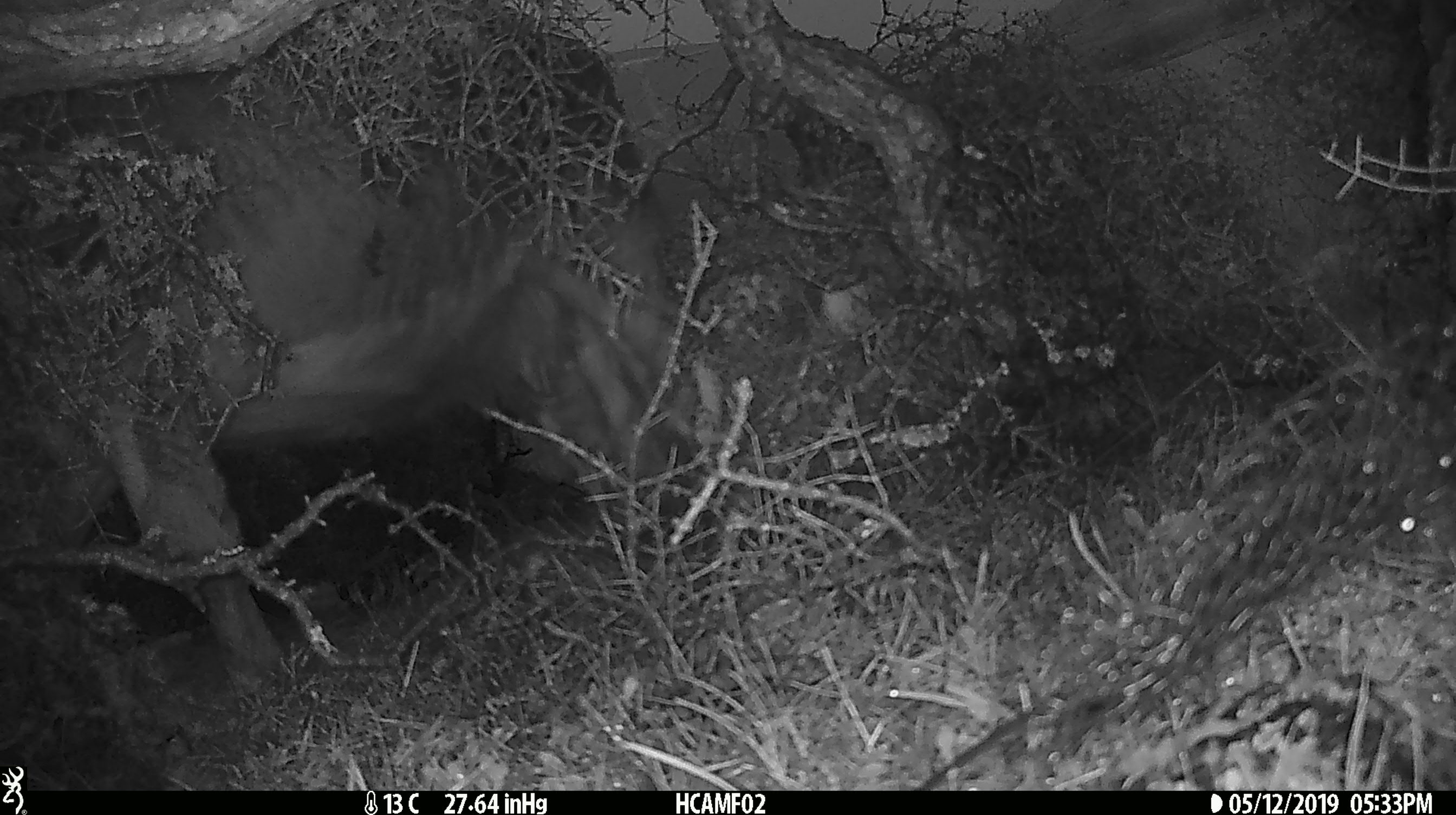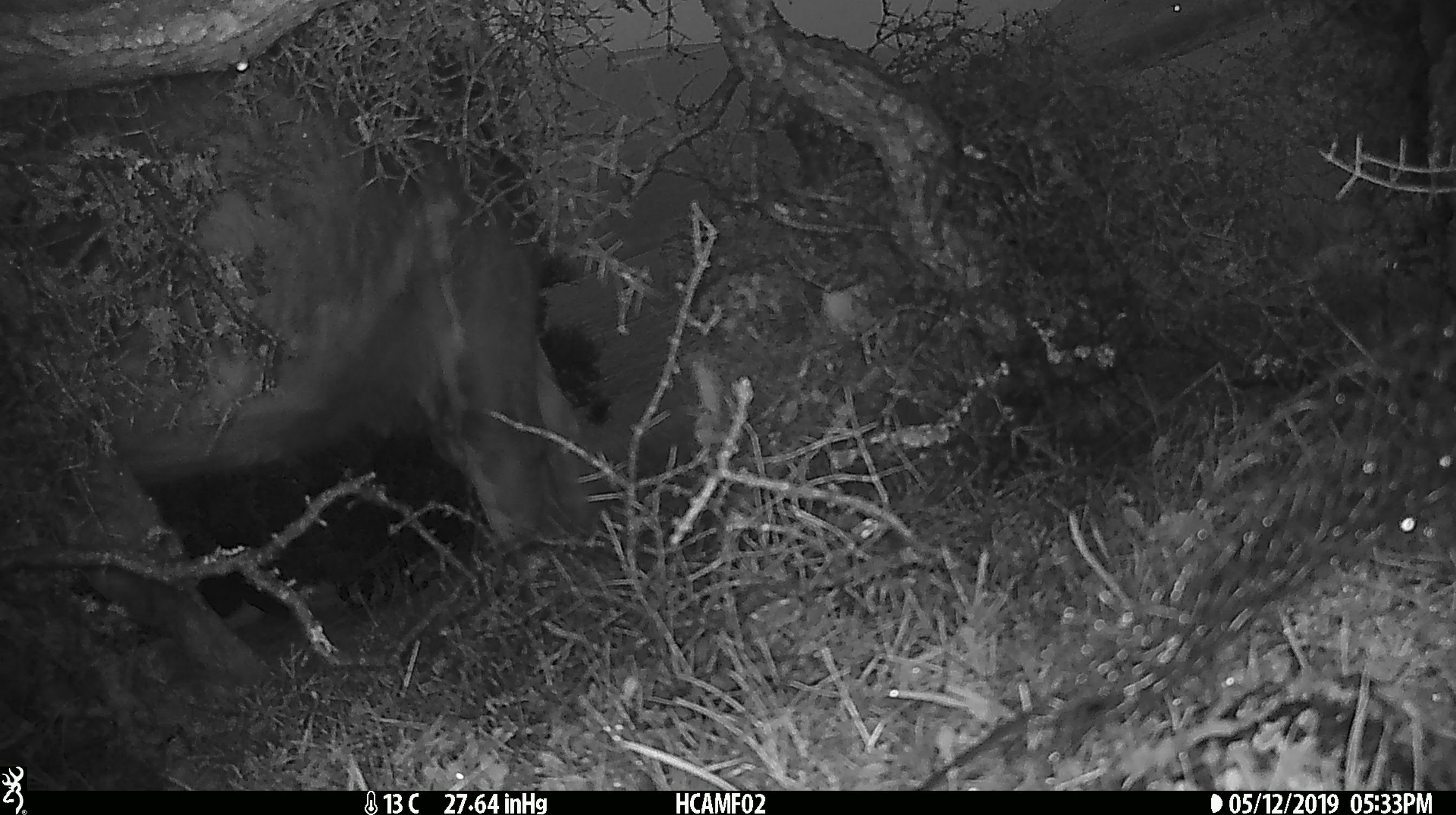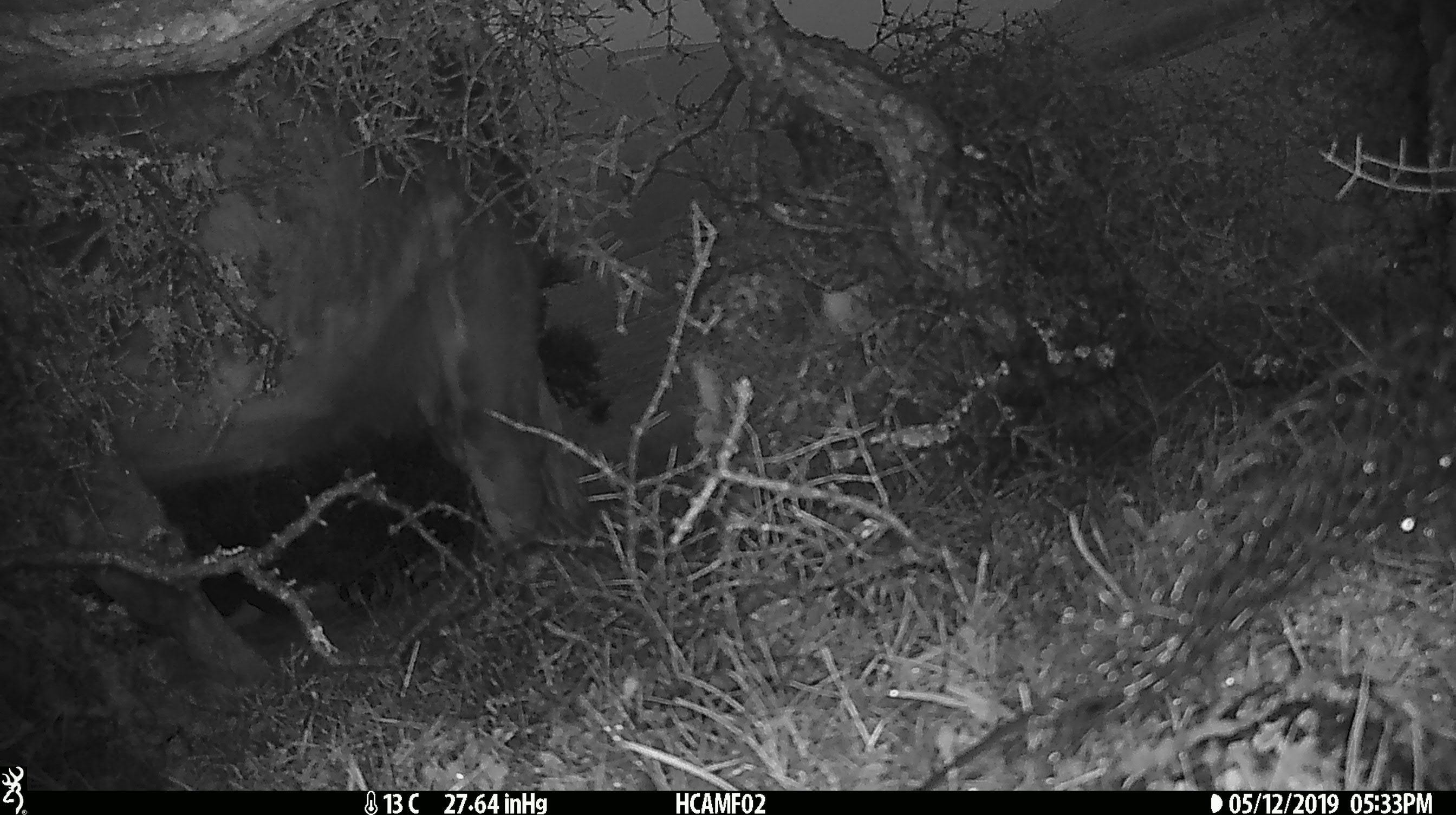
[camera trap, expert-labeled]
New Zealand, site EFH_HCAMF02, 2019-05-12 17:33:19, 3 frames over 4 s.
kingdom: Animalia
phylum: Chordata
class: Mammalia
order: Artiodactyla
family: Bovidae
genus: Bos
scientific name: Bos taurus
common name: domestic cow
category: cow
Cow (domestic cow) (Bos taurus).